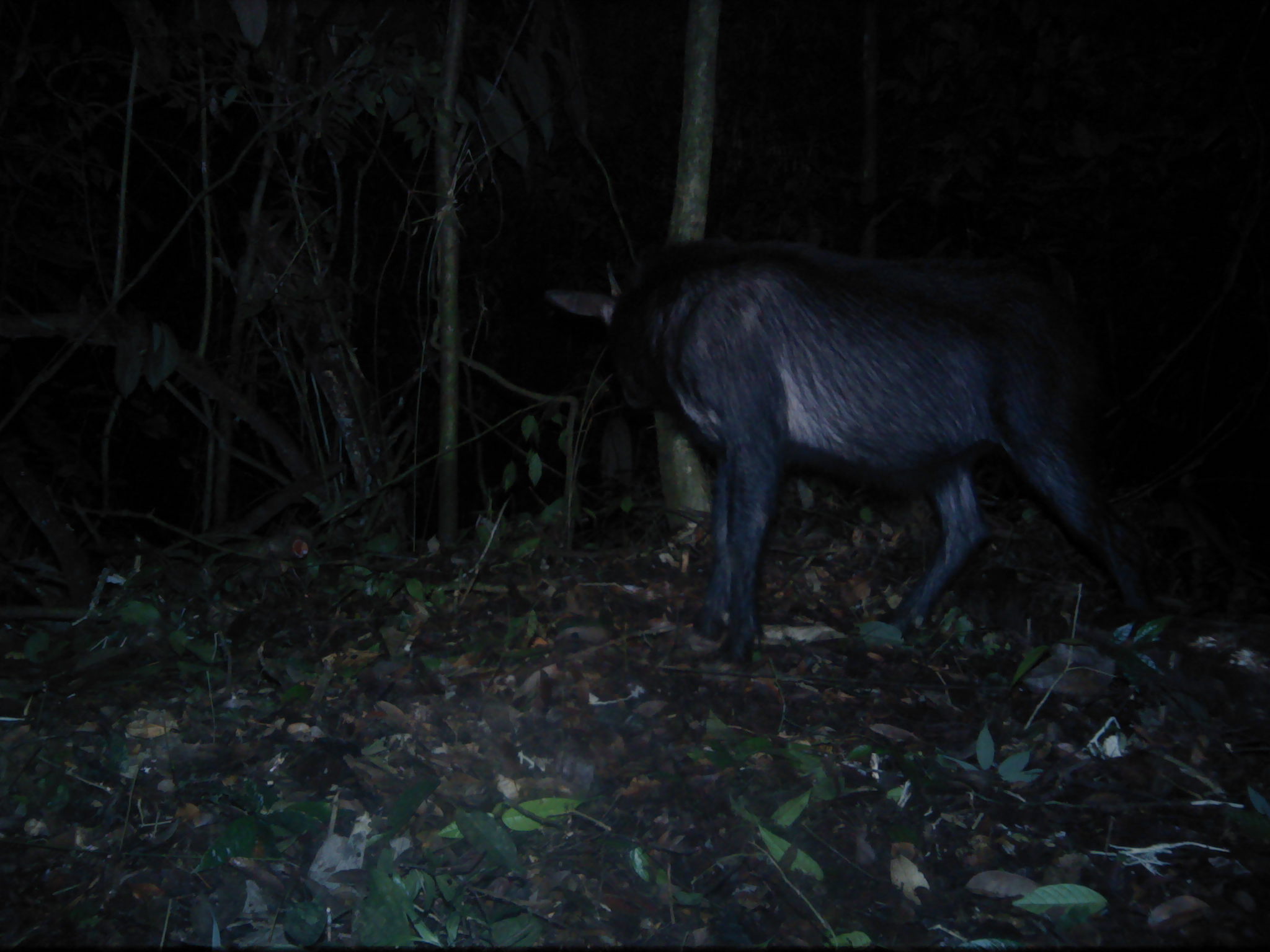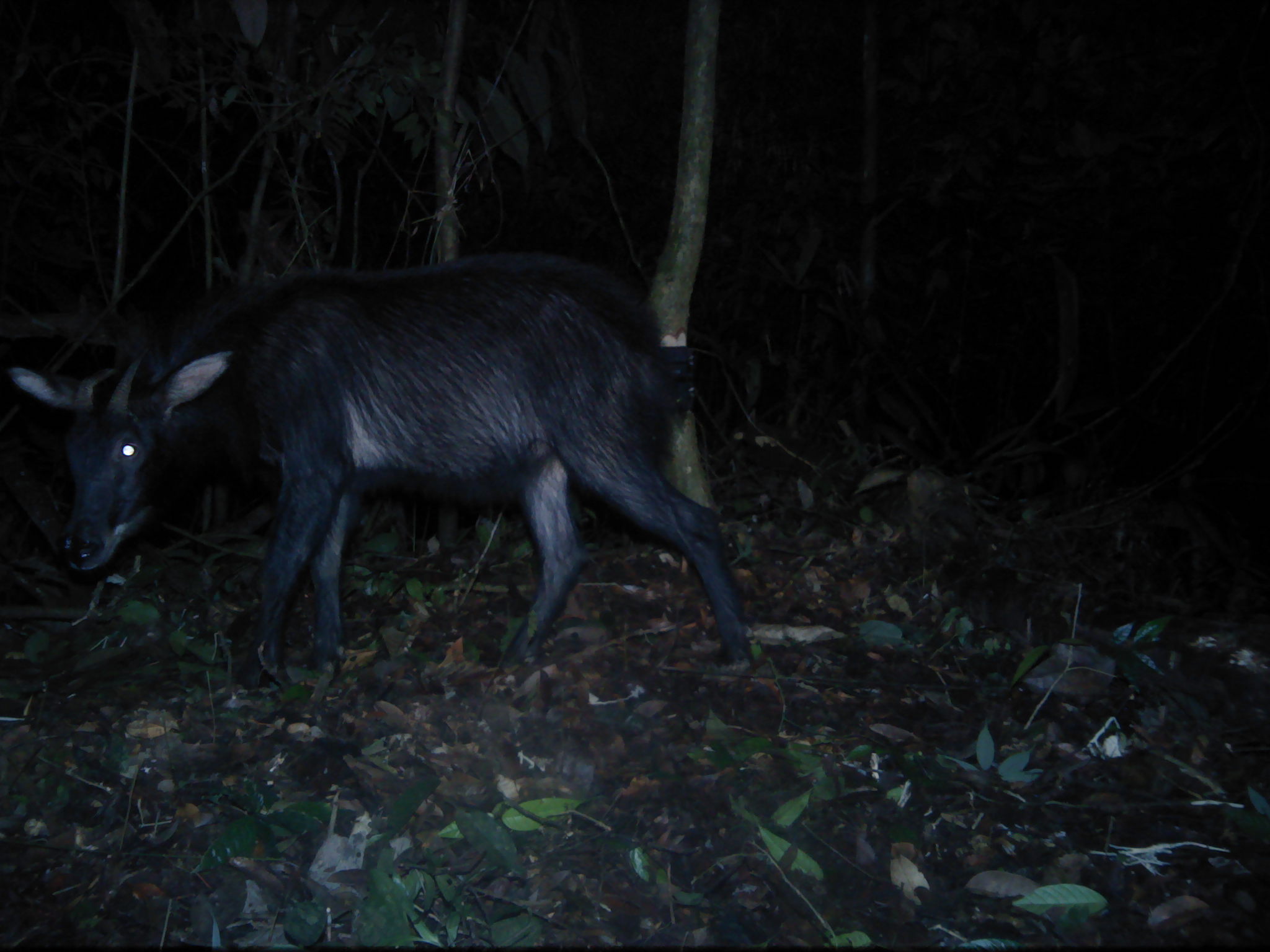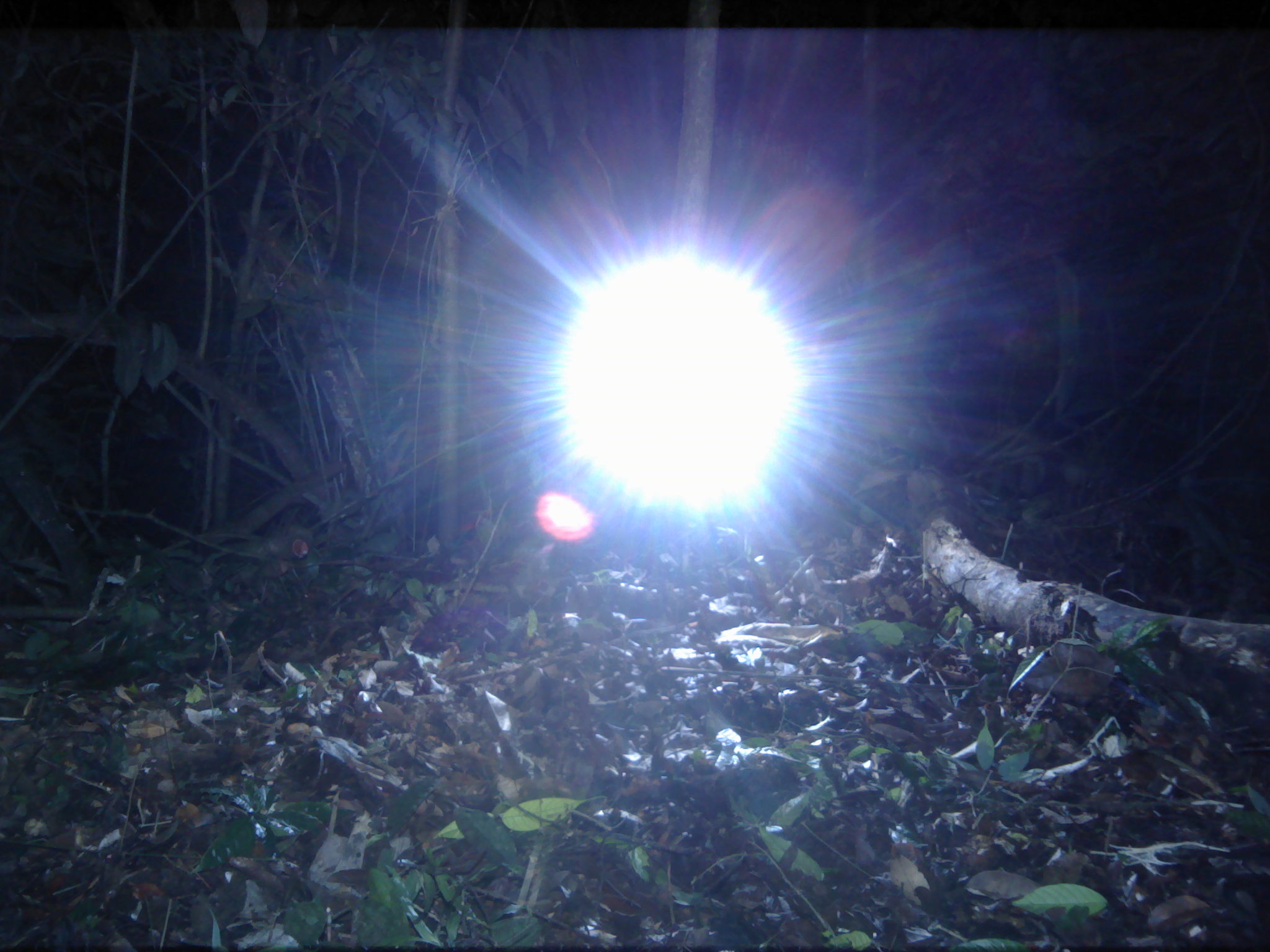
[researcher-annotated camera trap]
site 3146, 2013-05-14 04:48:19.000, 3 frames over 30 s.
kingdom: Animalia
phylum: Chordata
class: Mammalia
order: Artiodactyla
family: Bovidae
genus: Capricornis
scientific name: Capricornis sumatraensis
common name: southern serow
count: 1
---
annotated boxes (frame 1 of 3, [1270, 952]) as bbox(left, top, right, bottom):
capricornis sumatraensis: bbox(543, 233, 1174, 663)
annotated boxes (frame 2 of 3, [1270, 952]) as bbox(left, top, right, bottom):
capricornis sumatraensis: bbox(4, 250, 759, 688)